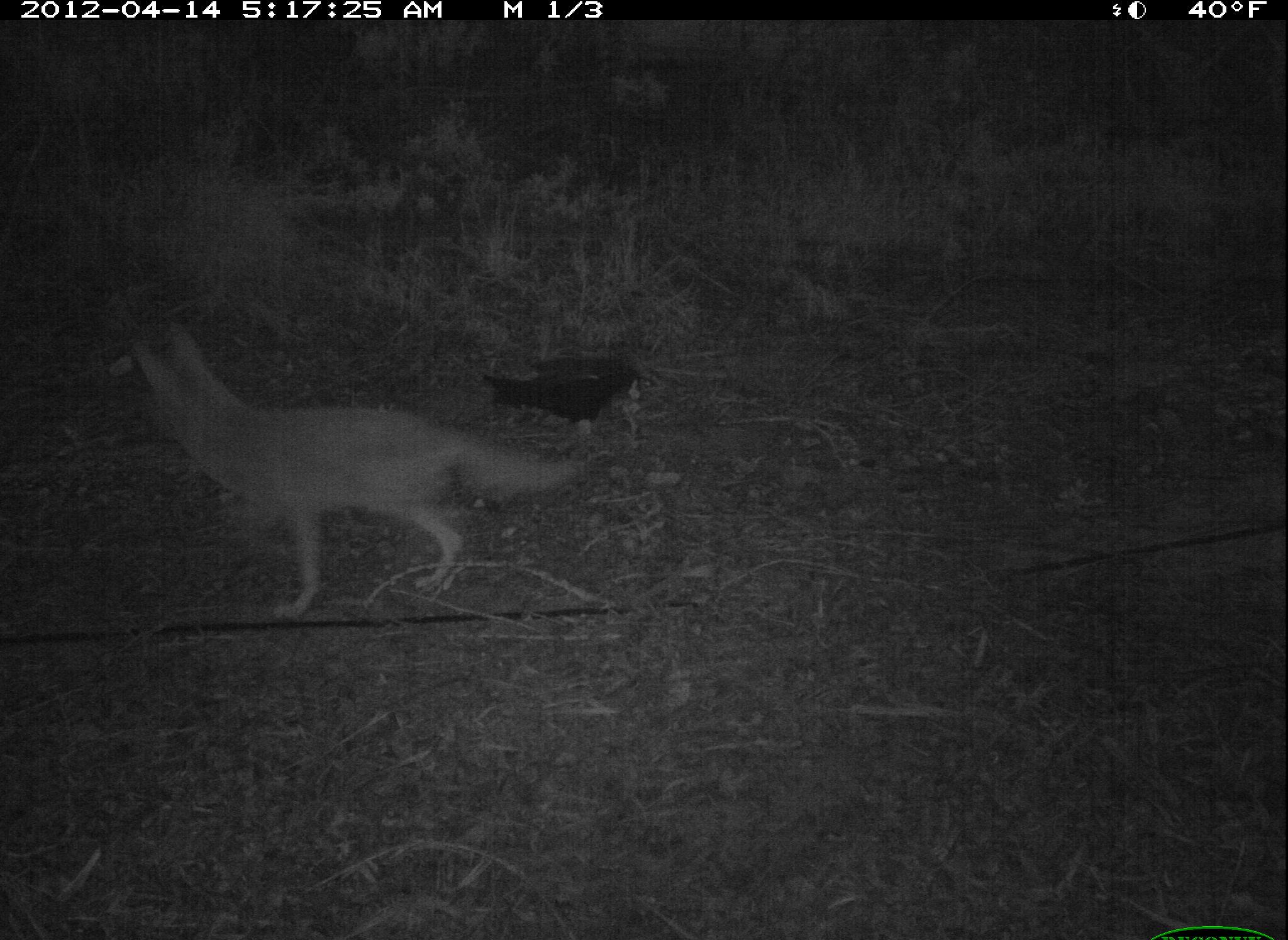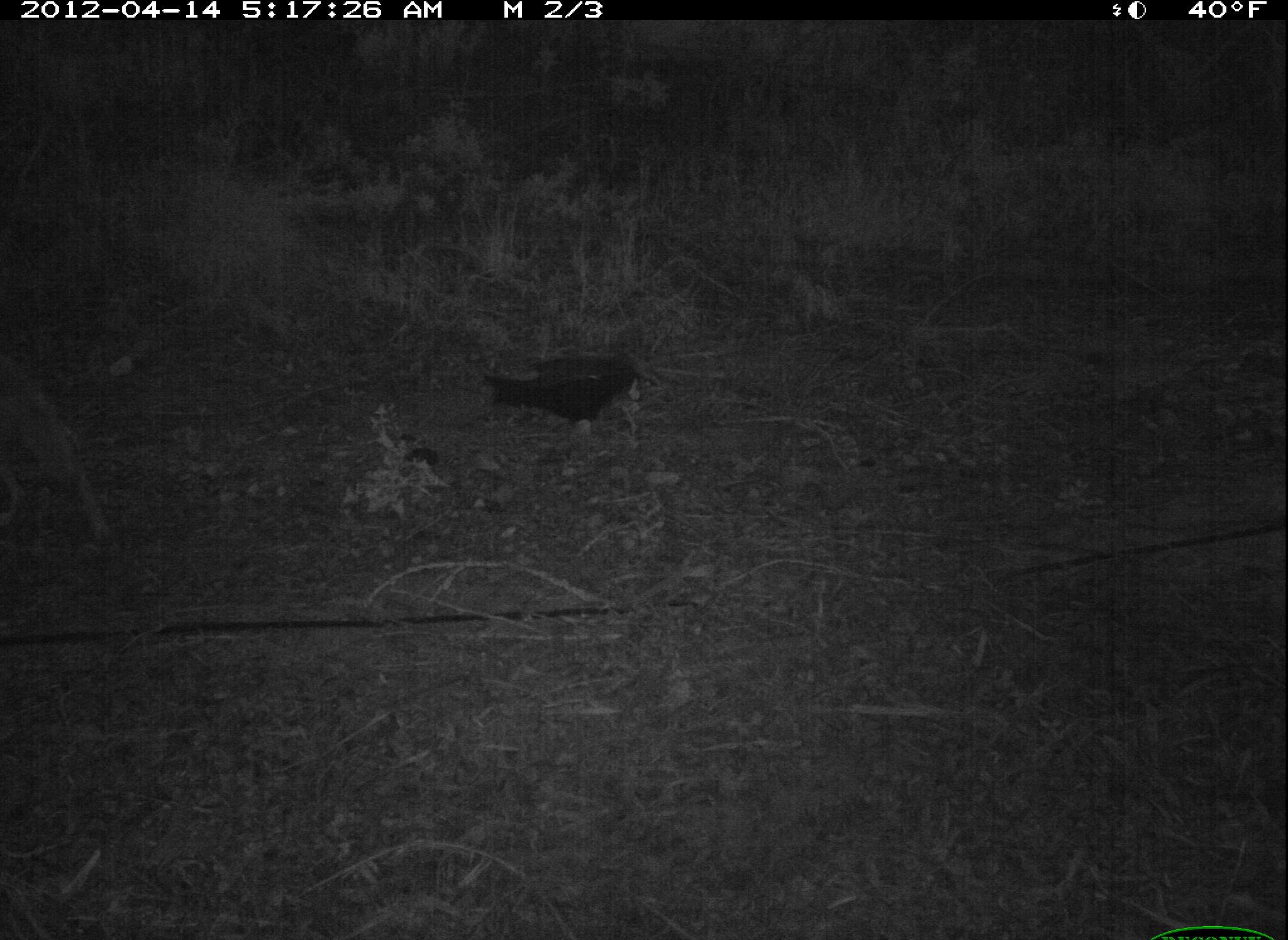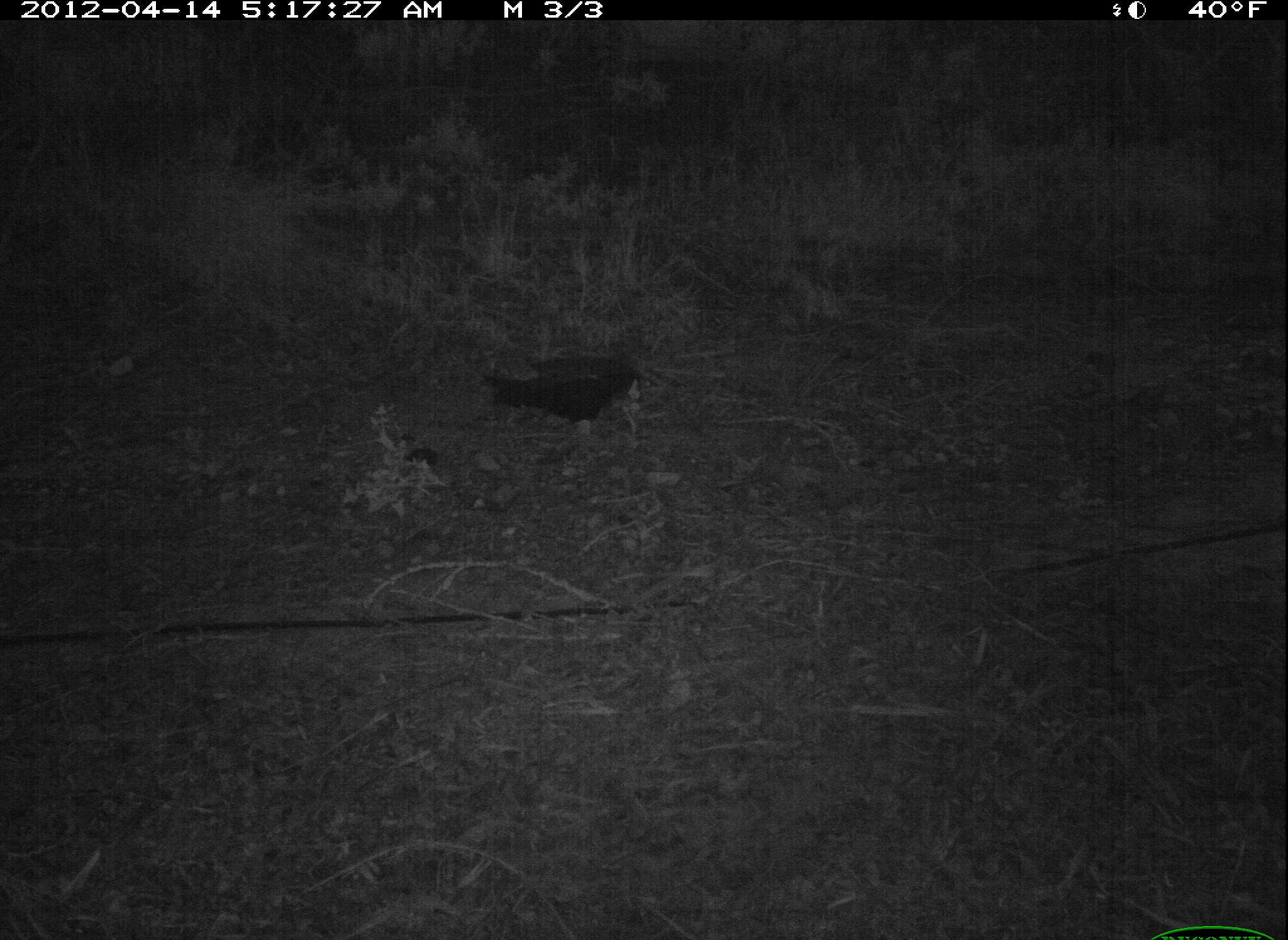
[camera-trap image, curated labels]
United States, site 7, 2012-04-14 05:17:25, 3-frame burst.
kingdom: Animalia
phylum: Chordata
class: Mammalia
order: Carnivora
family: Canidae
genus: Canis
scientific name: Canis latrans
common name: coyote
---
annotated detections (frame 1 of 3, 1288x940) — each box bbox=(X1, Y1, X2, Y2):
coyote: bbox=(97, 285, 597, 641)